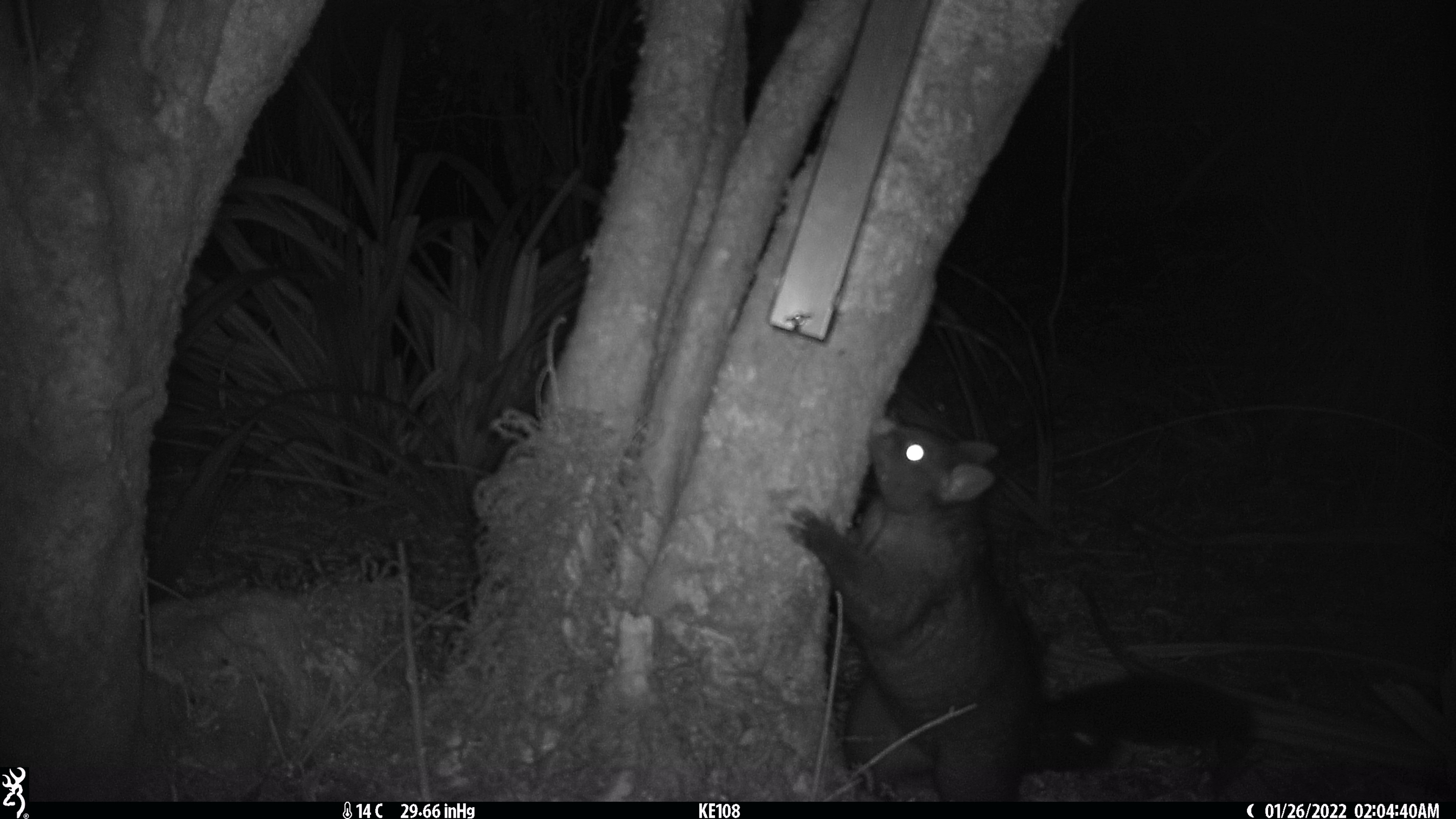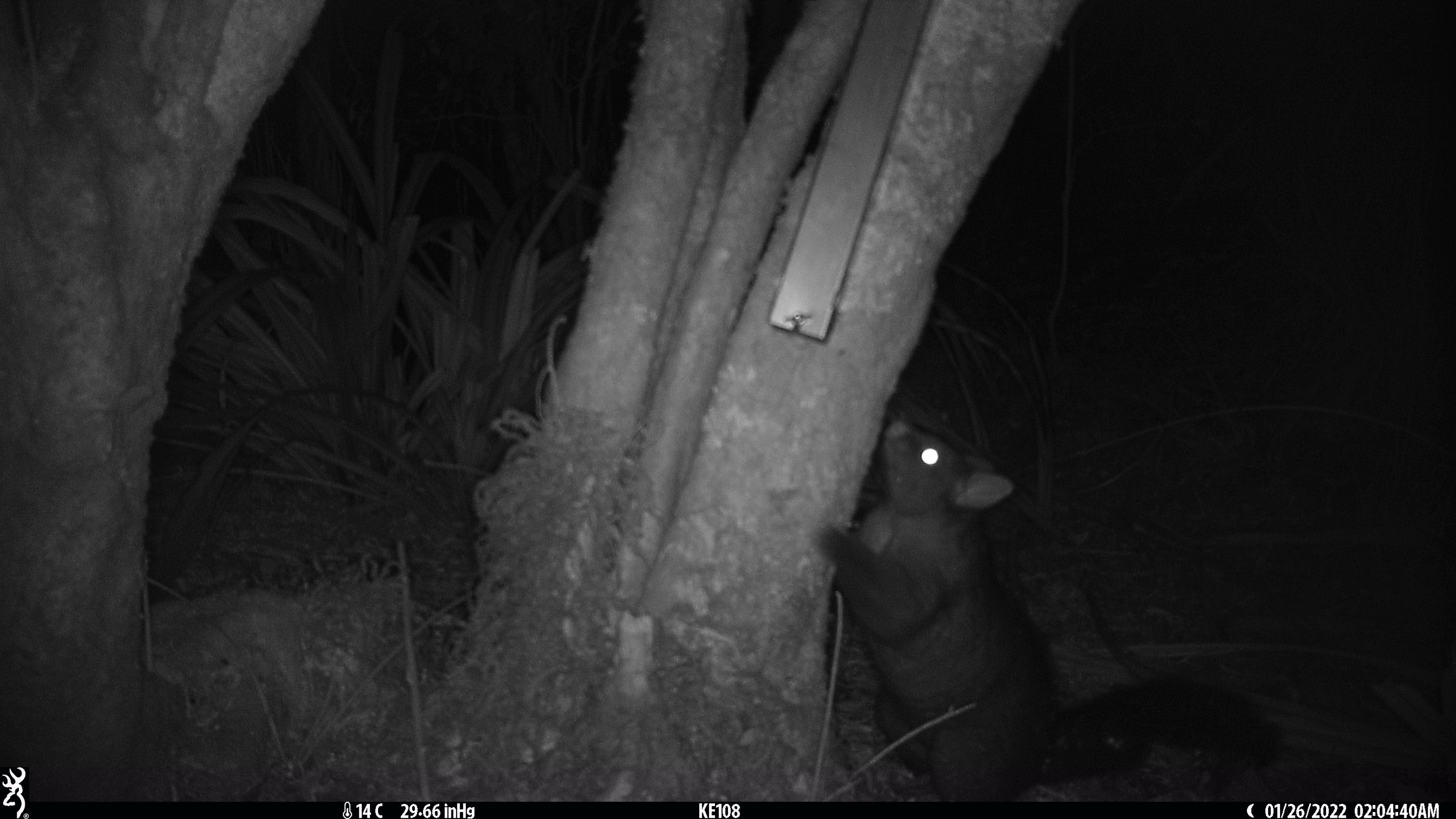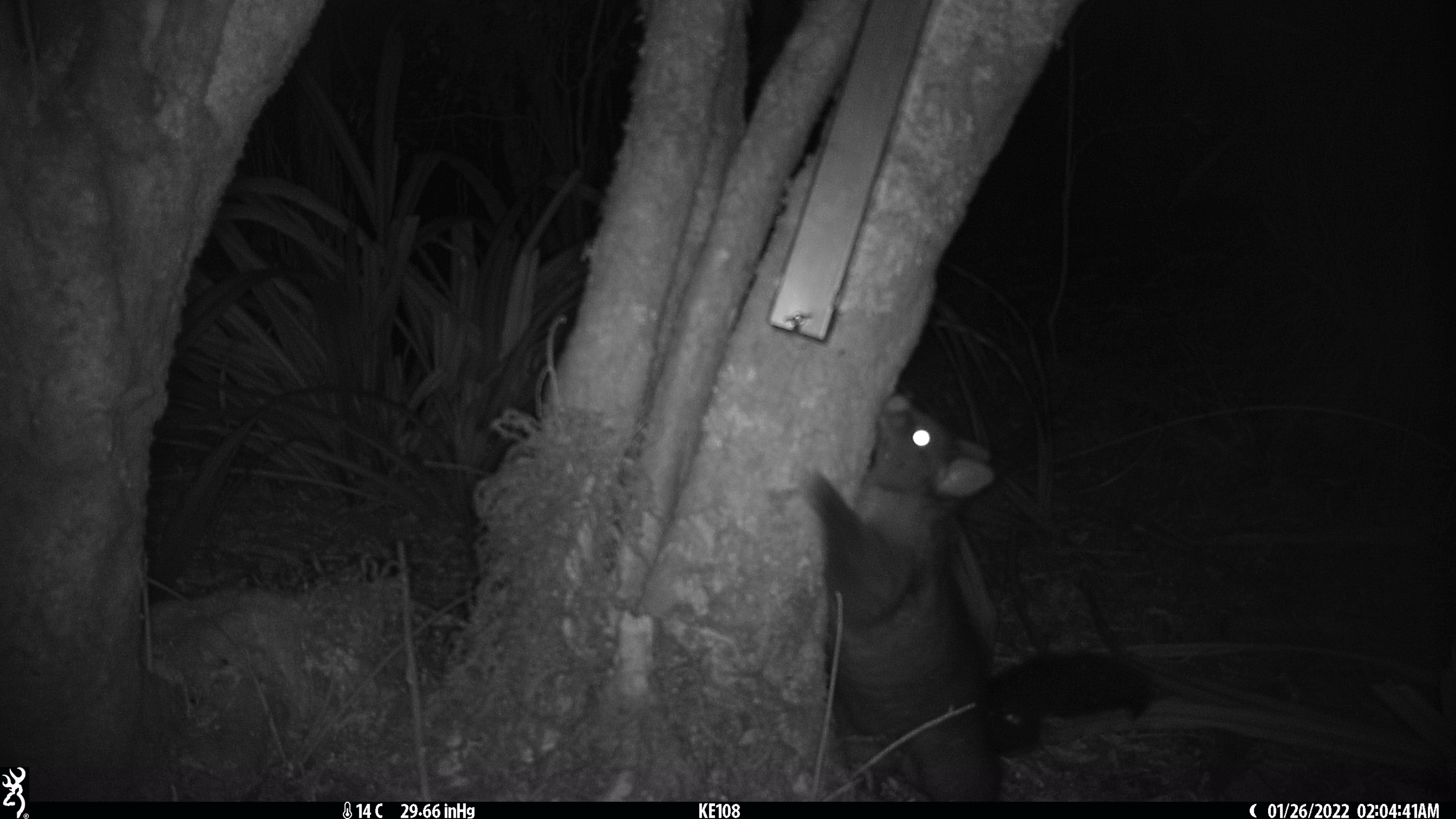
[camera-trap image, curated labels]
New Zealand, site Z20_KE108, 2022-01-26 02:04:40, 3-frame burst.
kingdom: Animalia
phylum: Chordata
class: Mammalia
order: Diprotodontia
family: Phalangeridae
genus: Trichosurus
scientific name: Trichosurus vulpecula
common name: common brushtail possum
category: possum